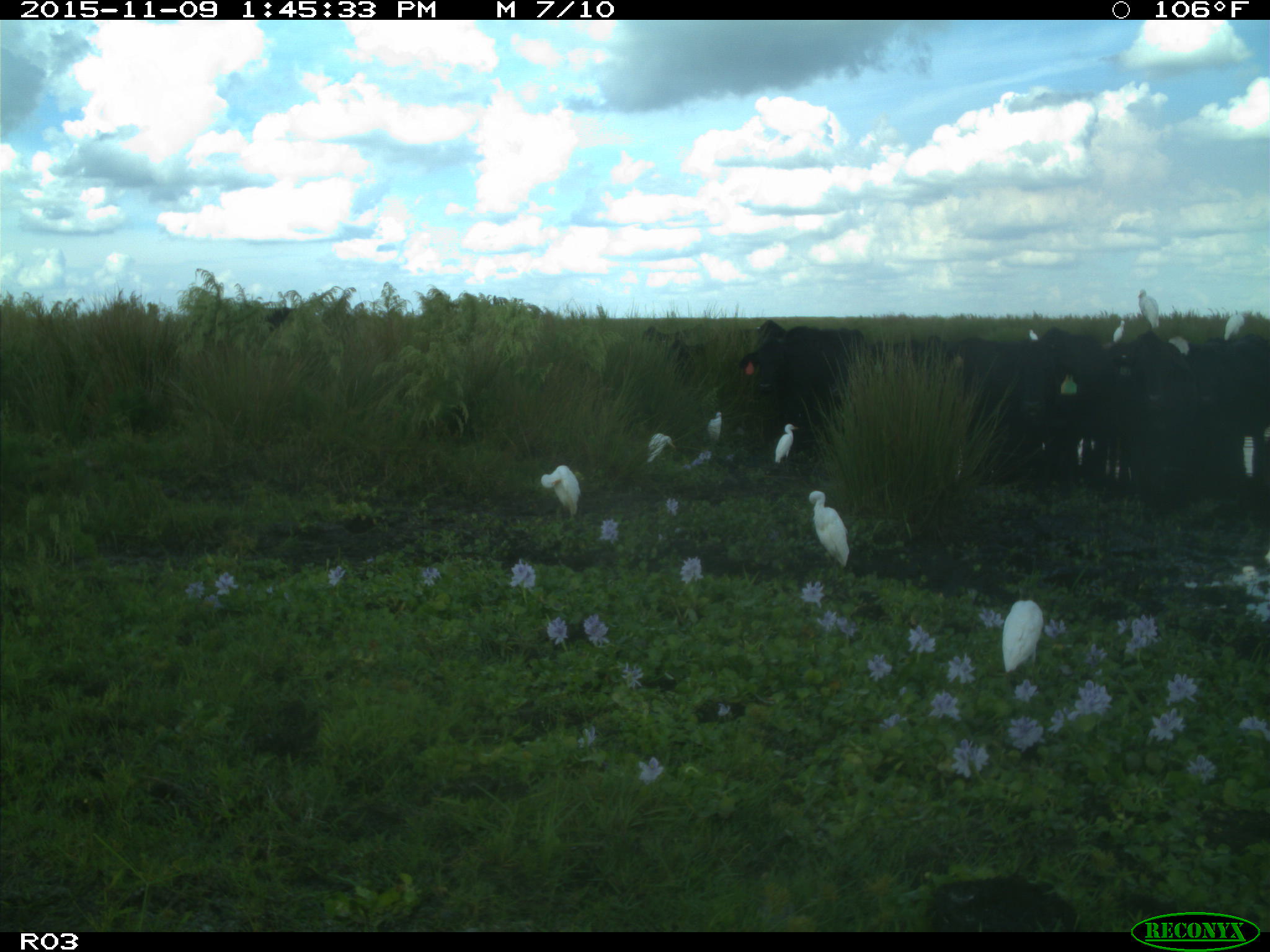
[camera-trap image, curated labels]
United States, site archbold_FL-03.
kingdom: Animalia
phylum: Chordata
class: Mammalia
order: Artiodactyla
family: Bovidae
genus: Bos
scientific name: Bos taurus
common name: domestic cow